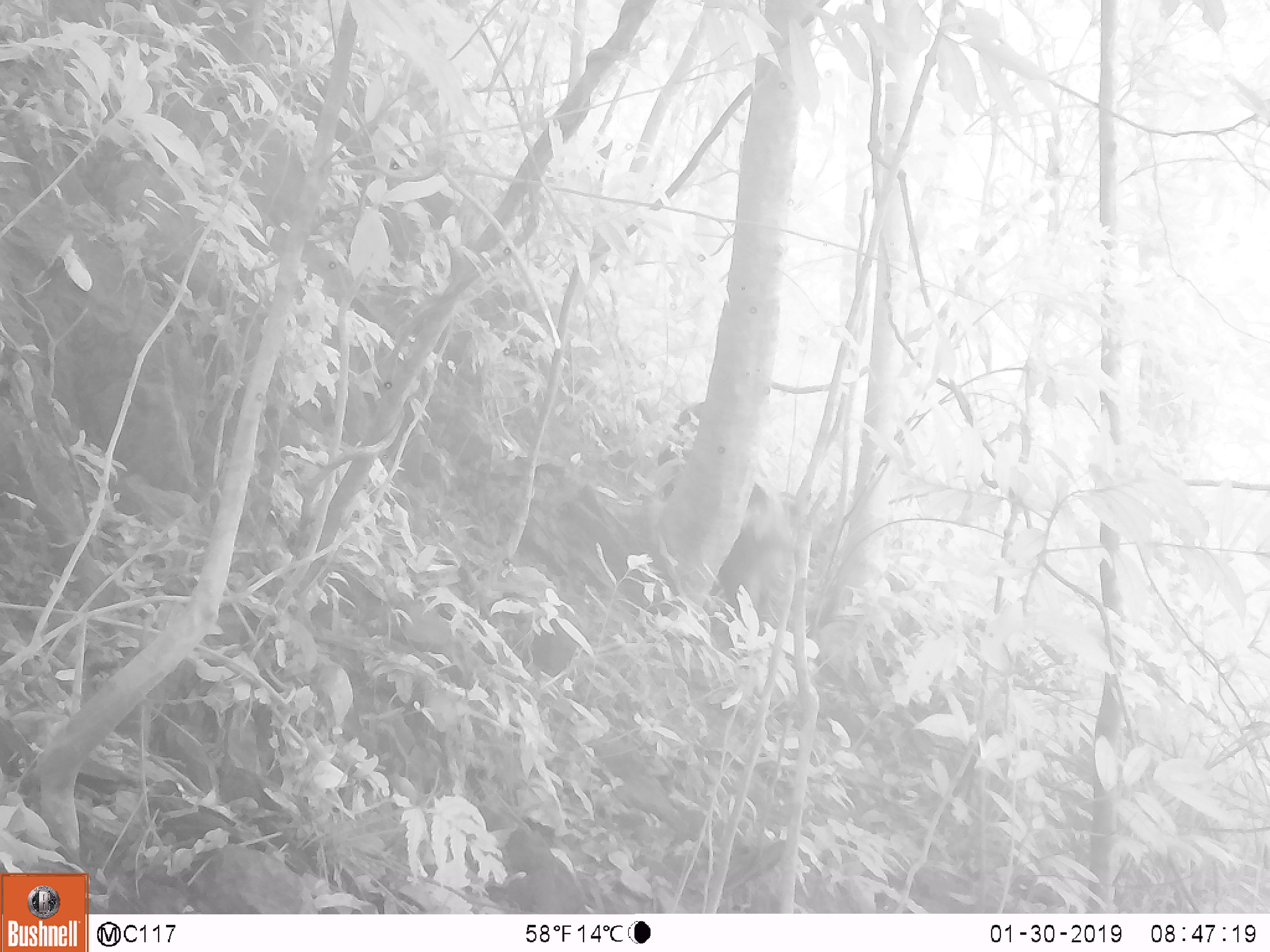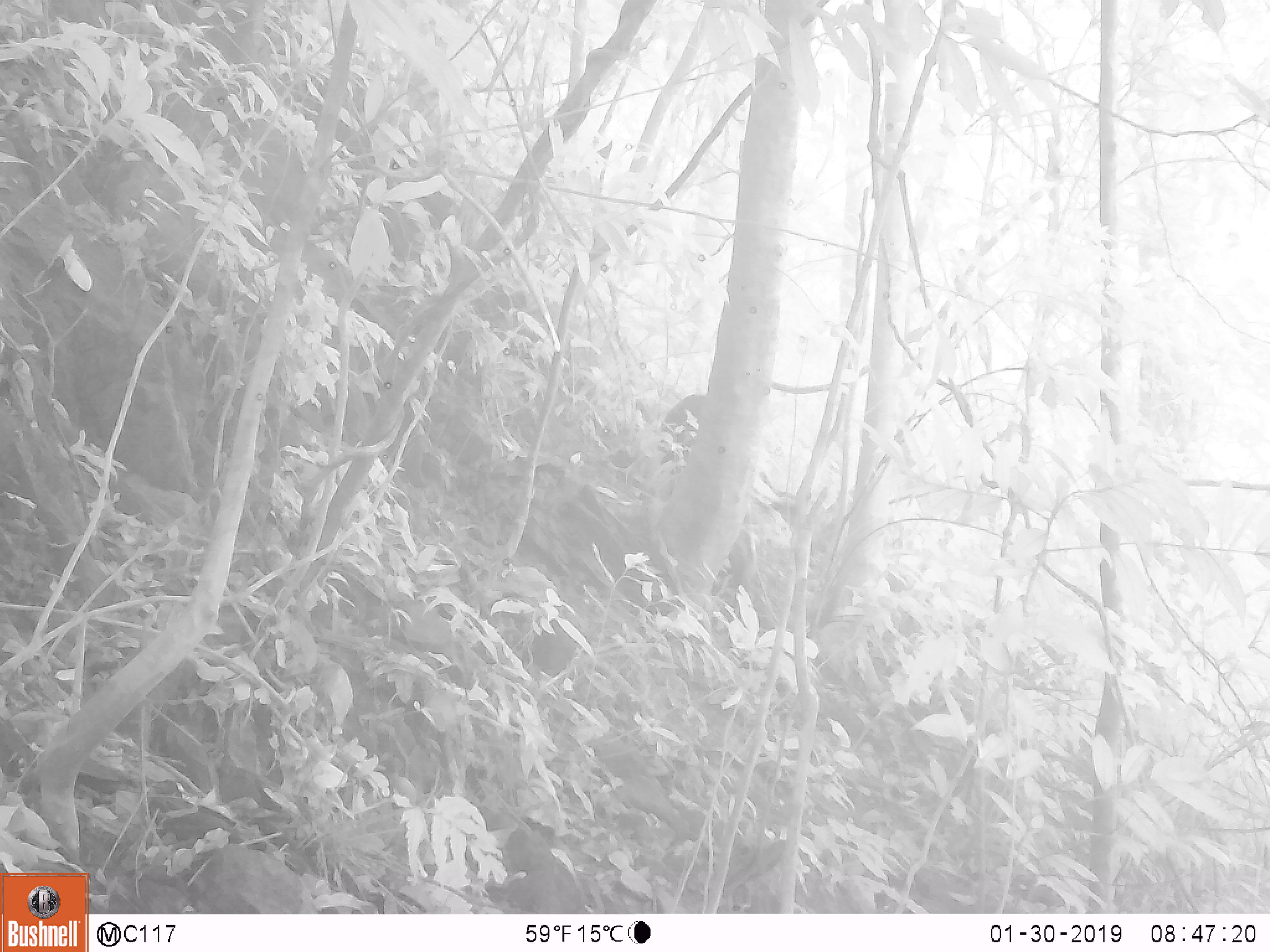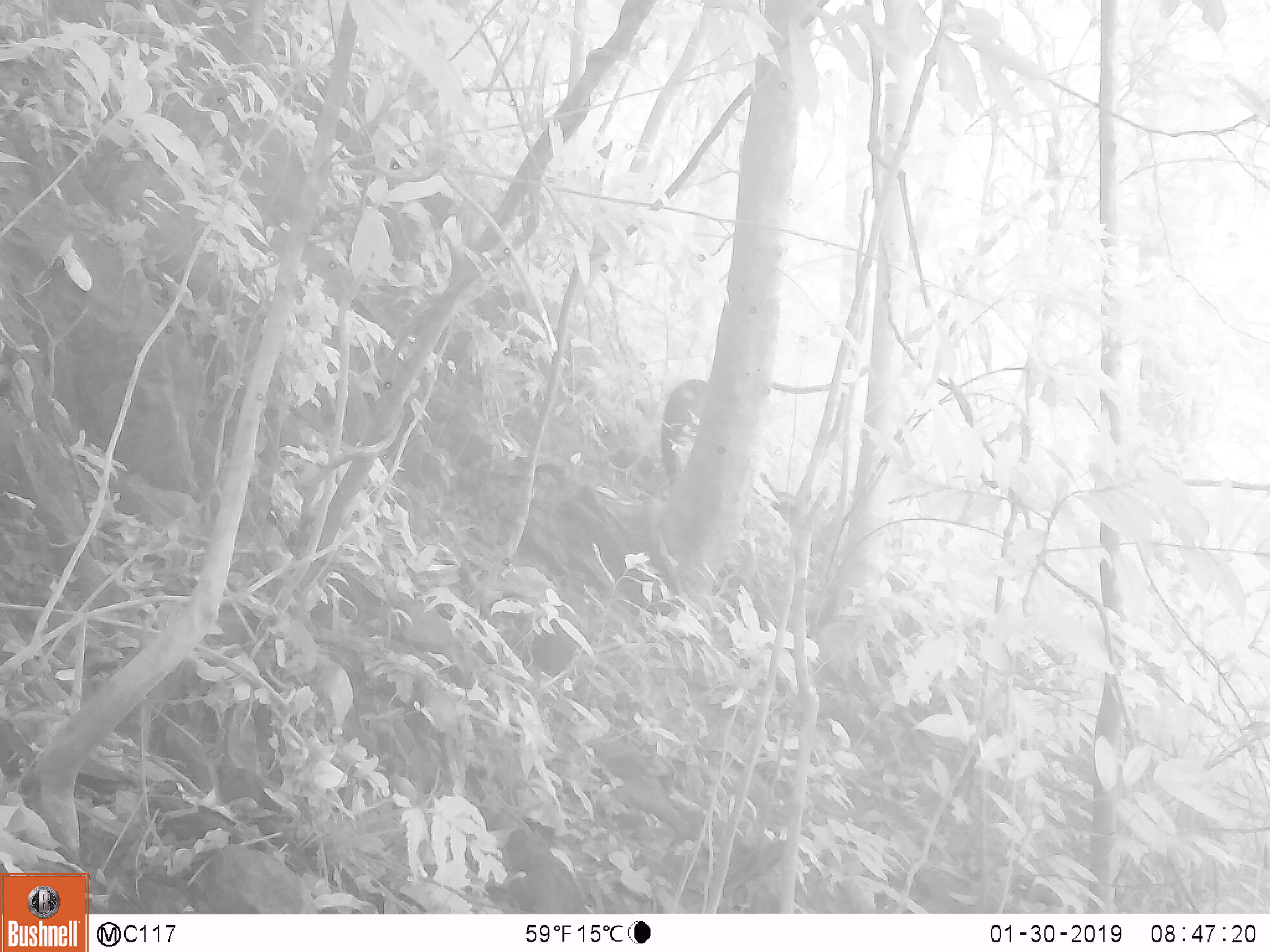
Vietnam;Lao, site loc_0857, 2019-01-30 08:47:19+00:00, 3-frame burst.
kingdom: Animalia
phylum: Chordata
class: Mammalia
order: Artiodactyla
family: Suidae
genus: Sus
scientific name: Sus scrofa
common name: eurasian wild pig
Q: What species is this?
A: Eurasian wild pig (Sus scrofa).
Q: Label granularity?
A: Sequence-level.